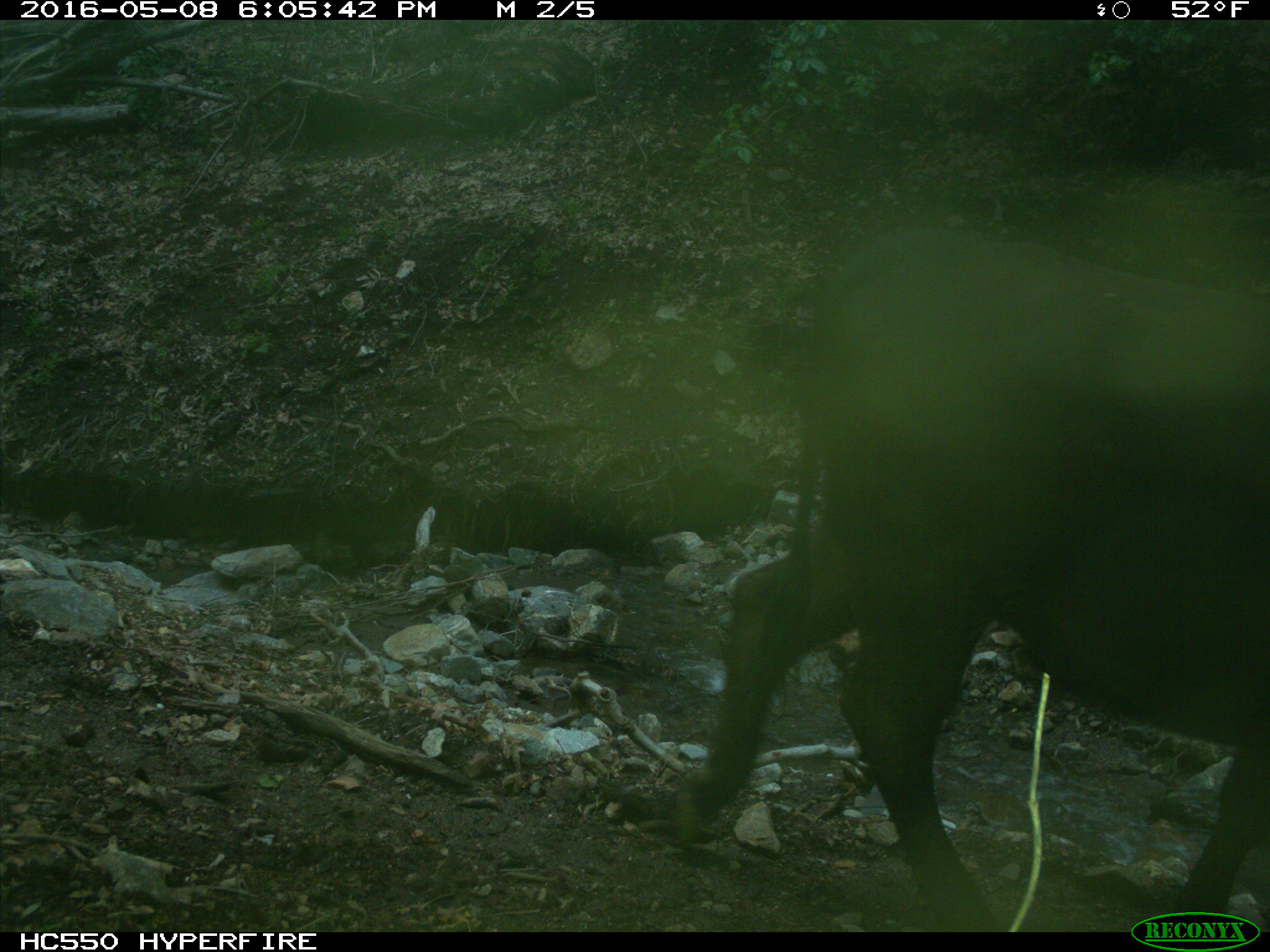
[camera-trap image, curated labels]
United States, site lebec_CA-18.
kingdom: Animalia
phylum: Chordata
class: Mammalia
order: Artiodactyla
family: Bovidae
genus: Bos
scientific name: Bos taurus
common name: domestic cow